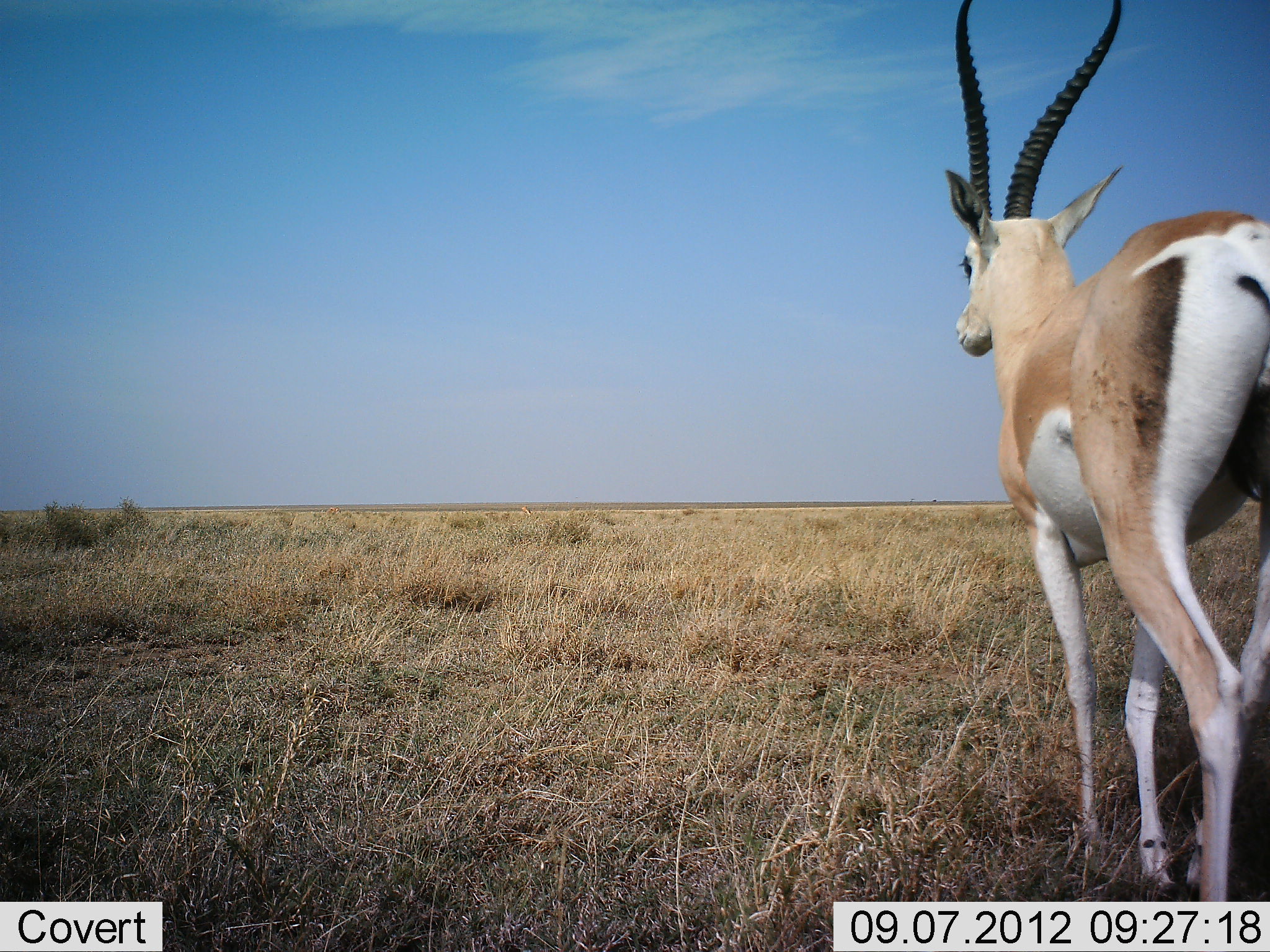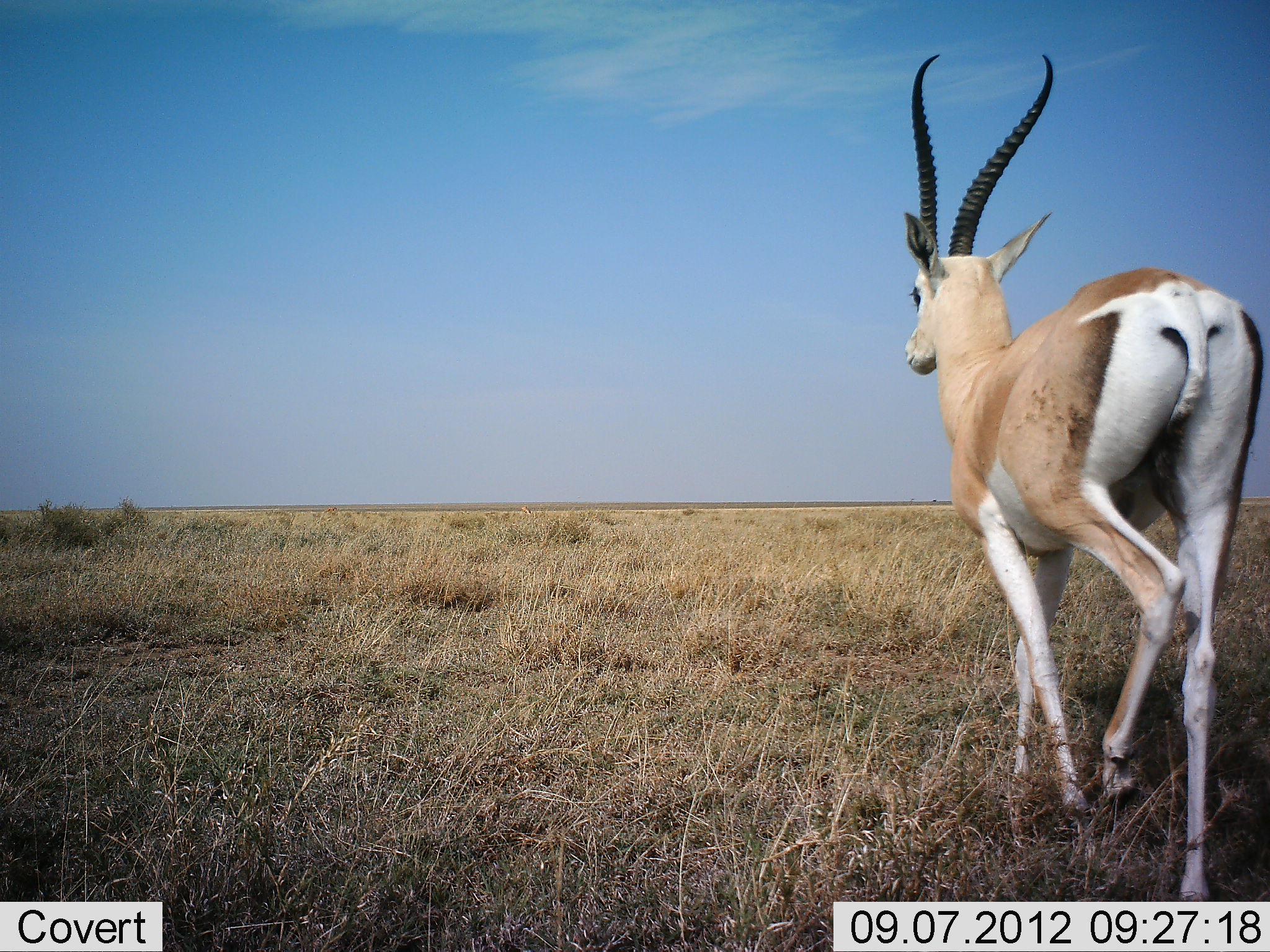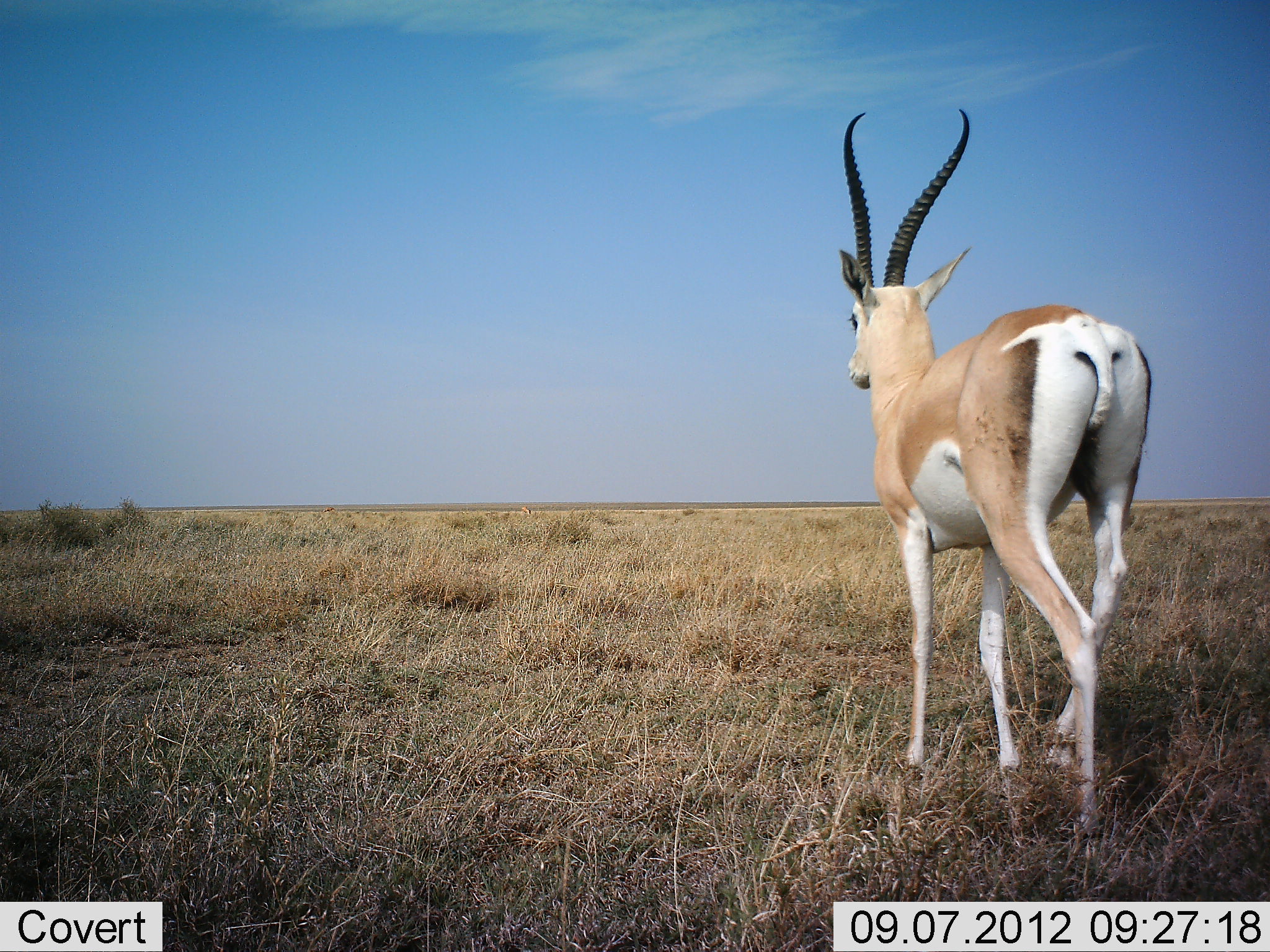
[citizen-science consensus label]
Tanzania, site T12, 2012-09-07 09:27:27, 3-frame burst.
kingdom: Animalia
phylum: Chordata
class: Mammalia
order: Artiodactyla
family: Bovidae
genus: Nanger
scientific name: Nanger granti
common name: grant's gazelle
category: gazellegrants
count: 1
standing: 0%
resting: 0%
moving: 100%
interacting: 0%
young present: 0%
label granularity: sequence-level